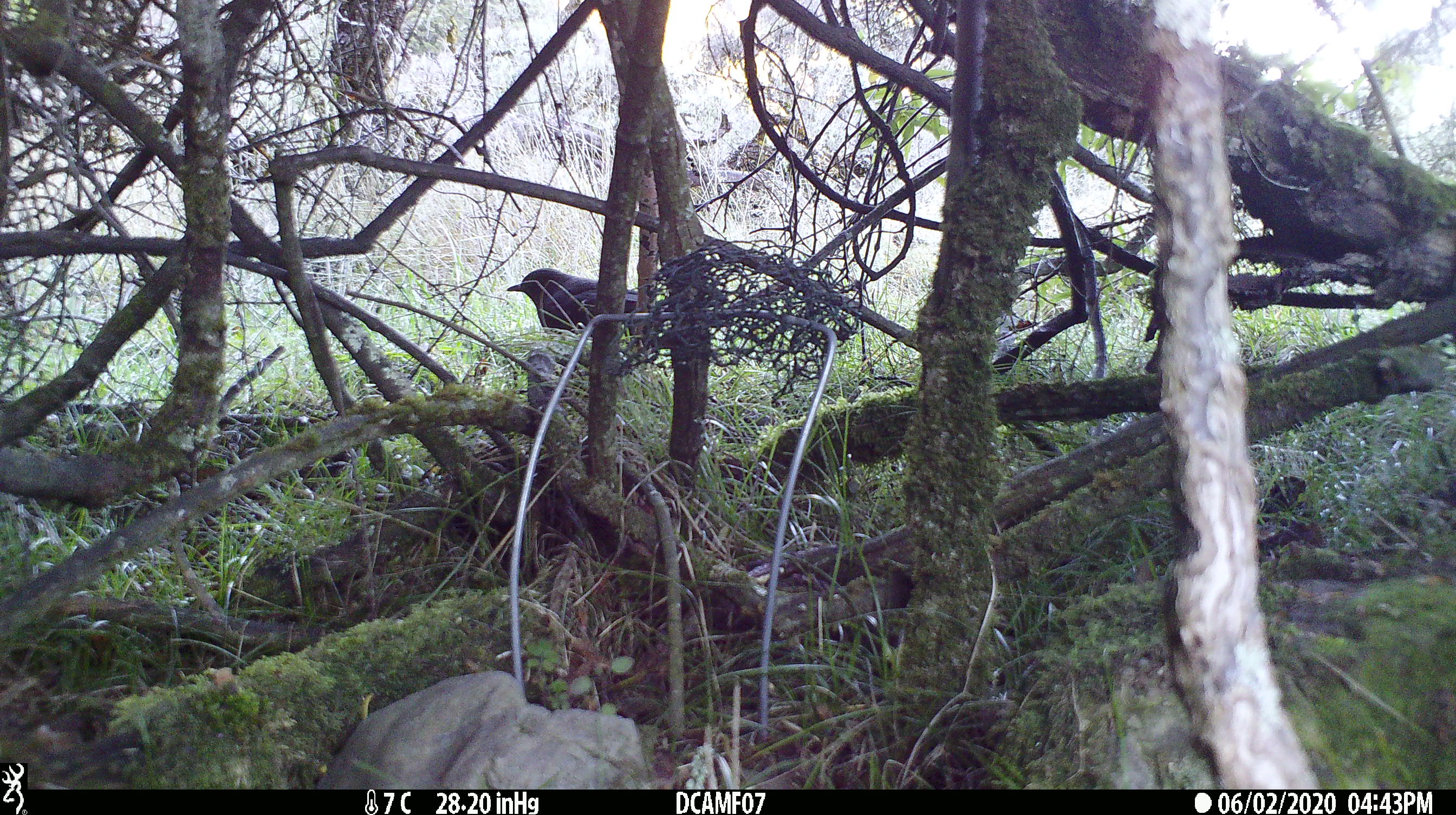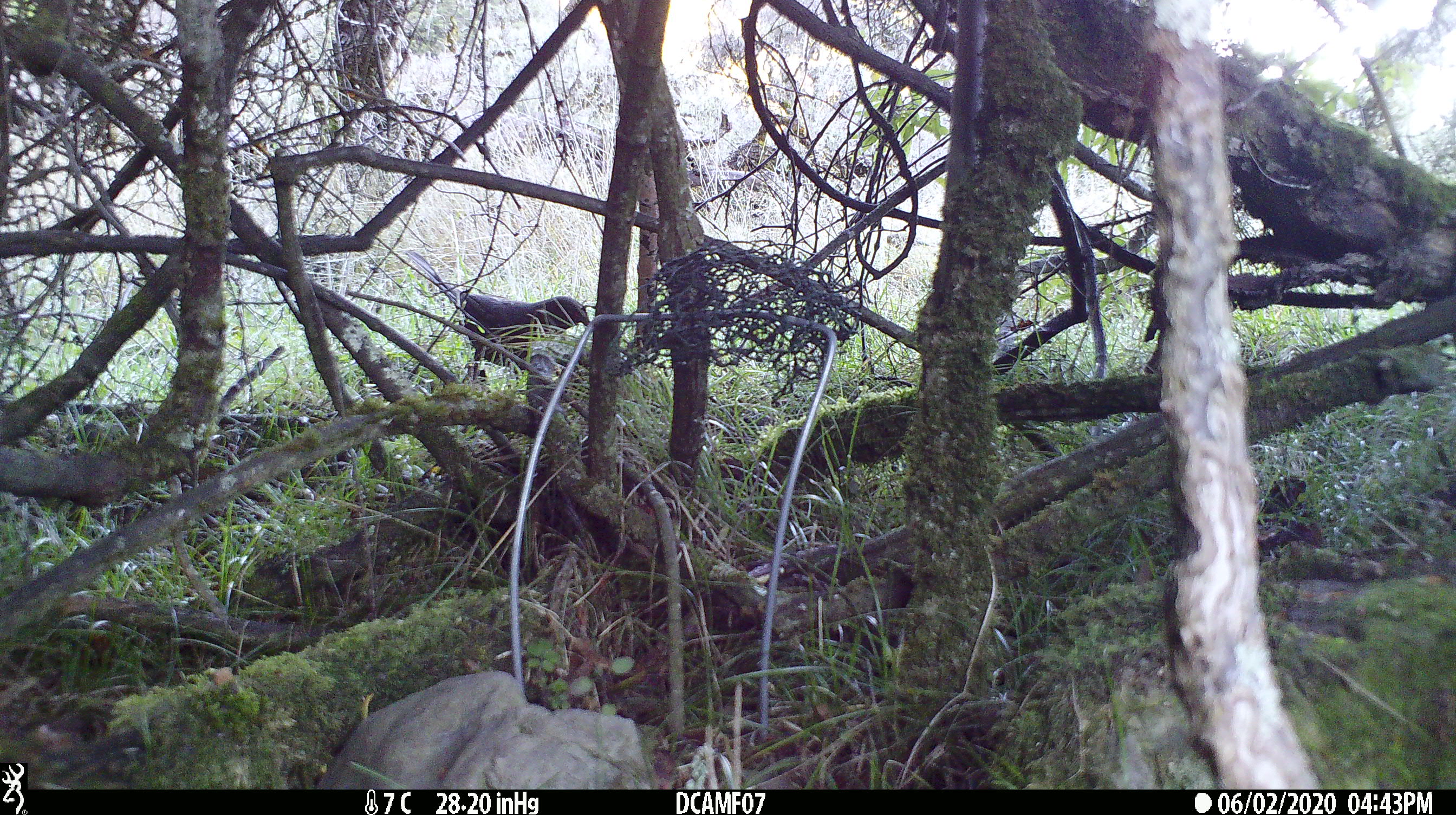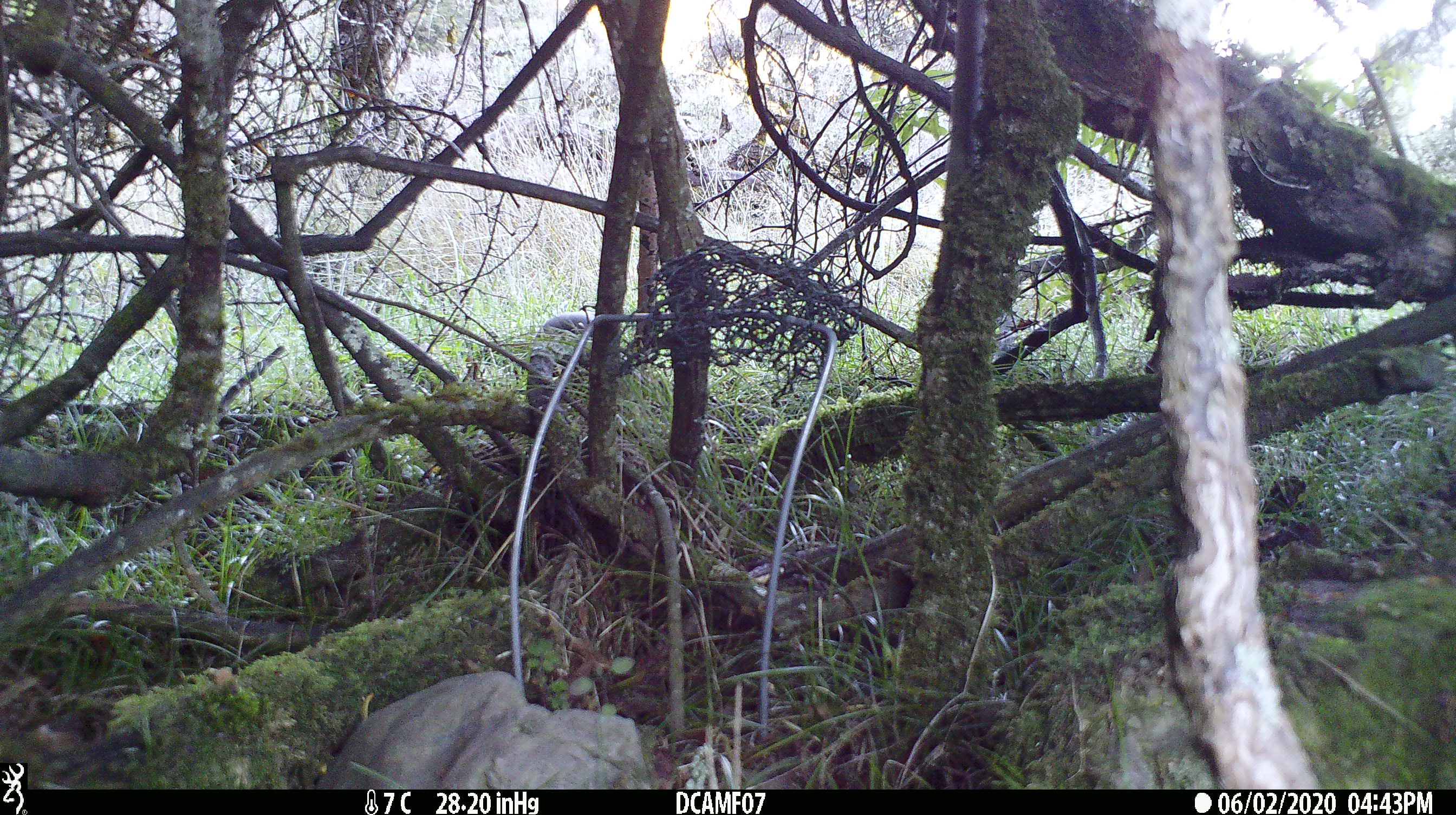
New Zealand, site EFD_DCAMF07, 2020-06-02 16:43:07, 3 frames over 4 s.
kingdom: Animalia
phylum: Chordata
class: Aves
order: Passeriformes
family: Turdidae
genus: Turdus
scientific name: Turdus merula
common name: eurasian blackbird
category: blackbird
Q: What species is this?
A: Blackbird (eurasian blackbird) (Turdus merula).